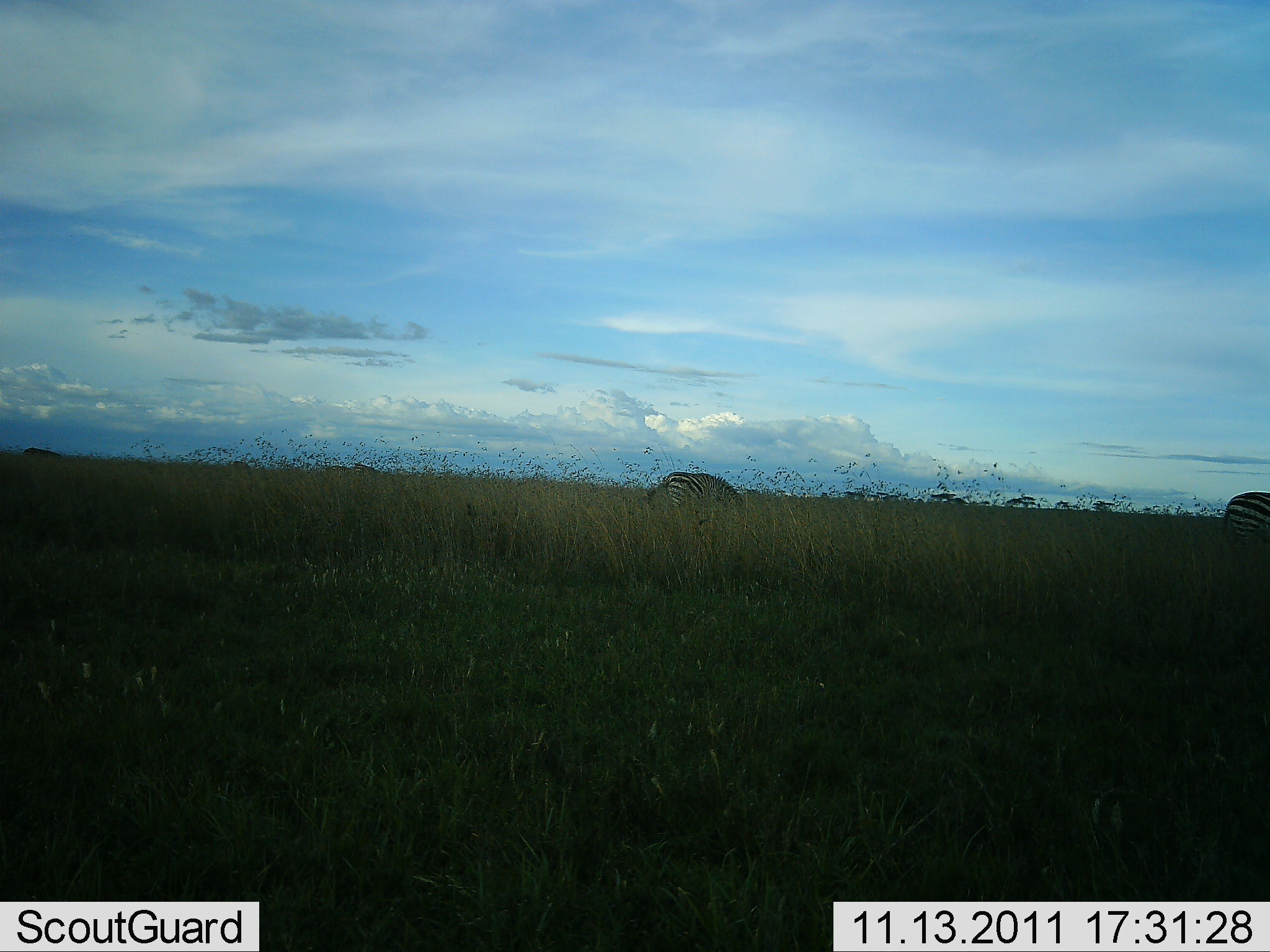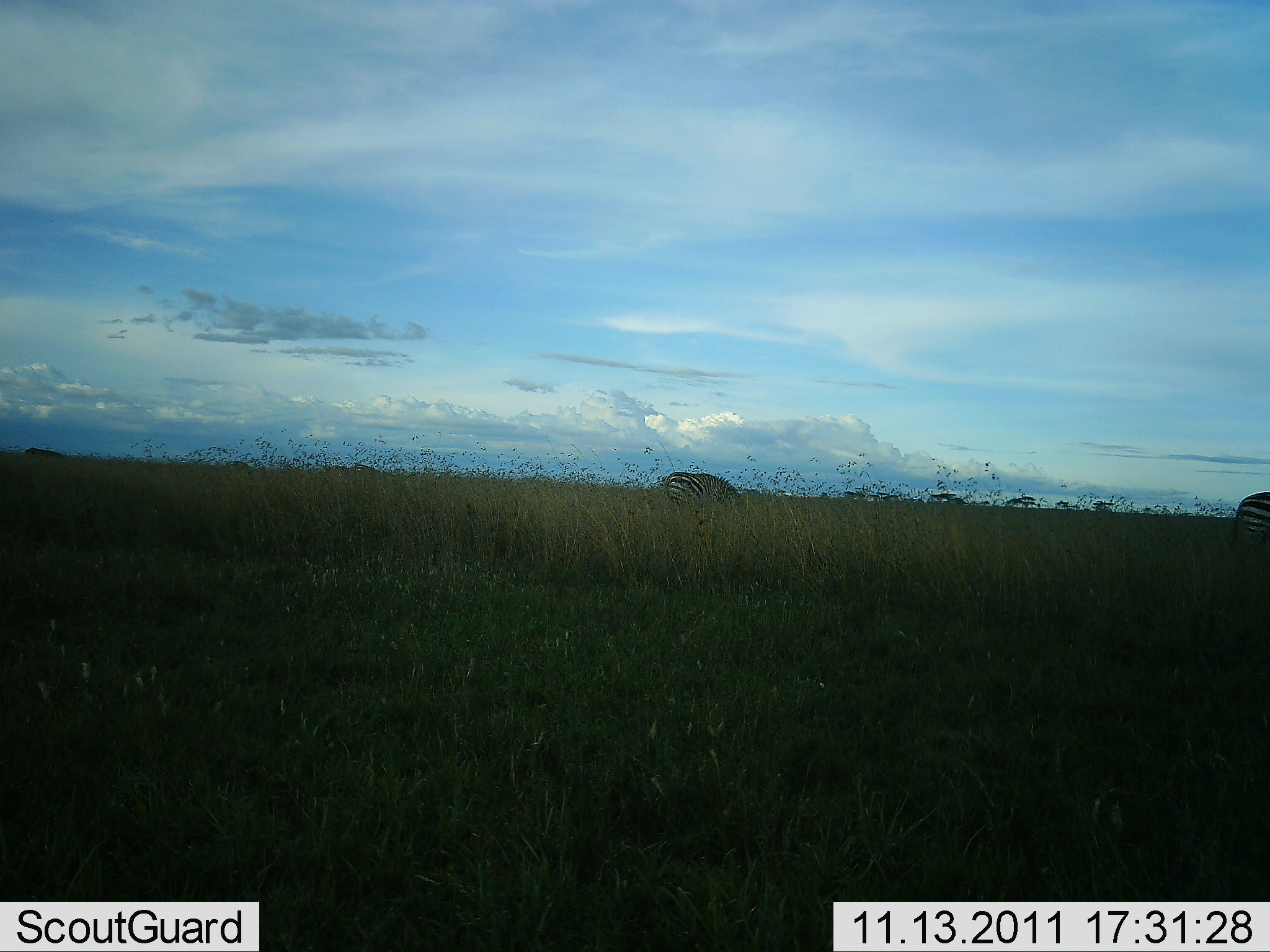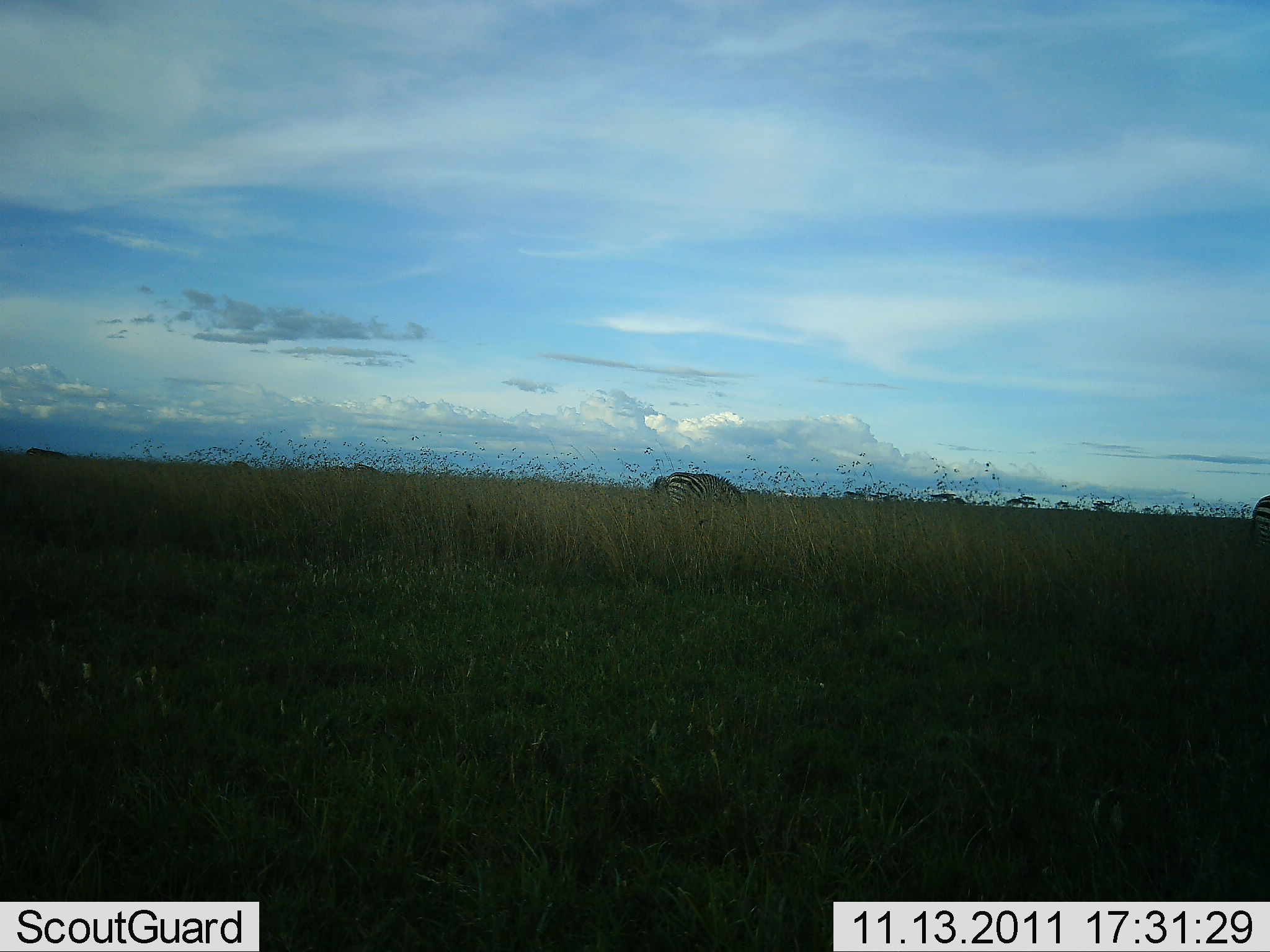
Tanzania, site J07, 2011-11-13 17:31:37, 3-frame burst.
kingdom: Animalia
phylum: Chordata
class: Mammalia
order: Perissodactyla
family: Equidae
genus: Equus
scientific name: Equus quagga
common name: plains zebra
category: zebra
Zebra (plains zebra) (Equus quagga), count 2. Behavior (volunteer vote fractions): standing 31%, resting 0%, moving 12%, interacting 0%. Young present (vote fraction): 0%. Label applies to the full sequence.